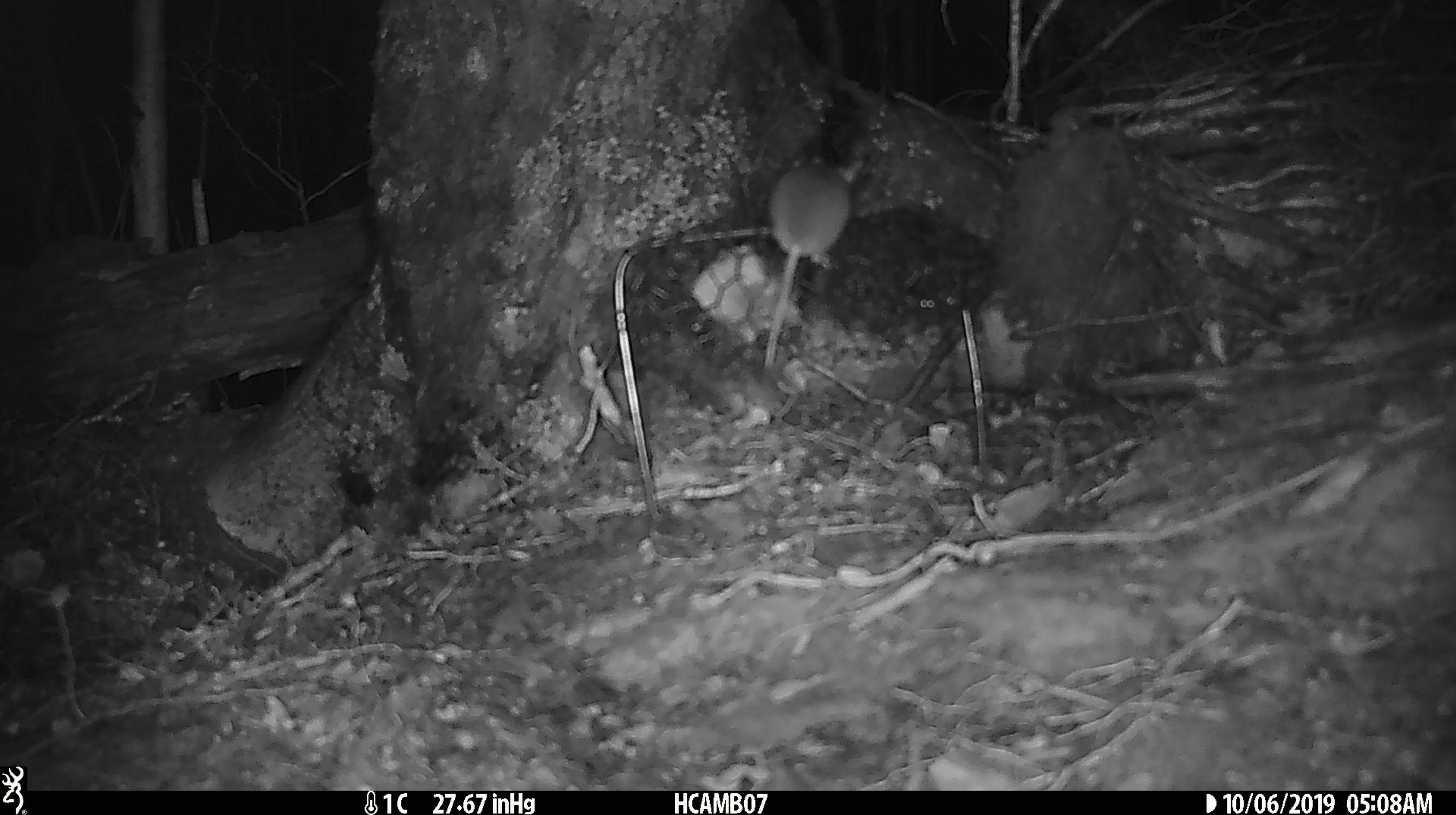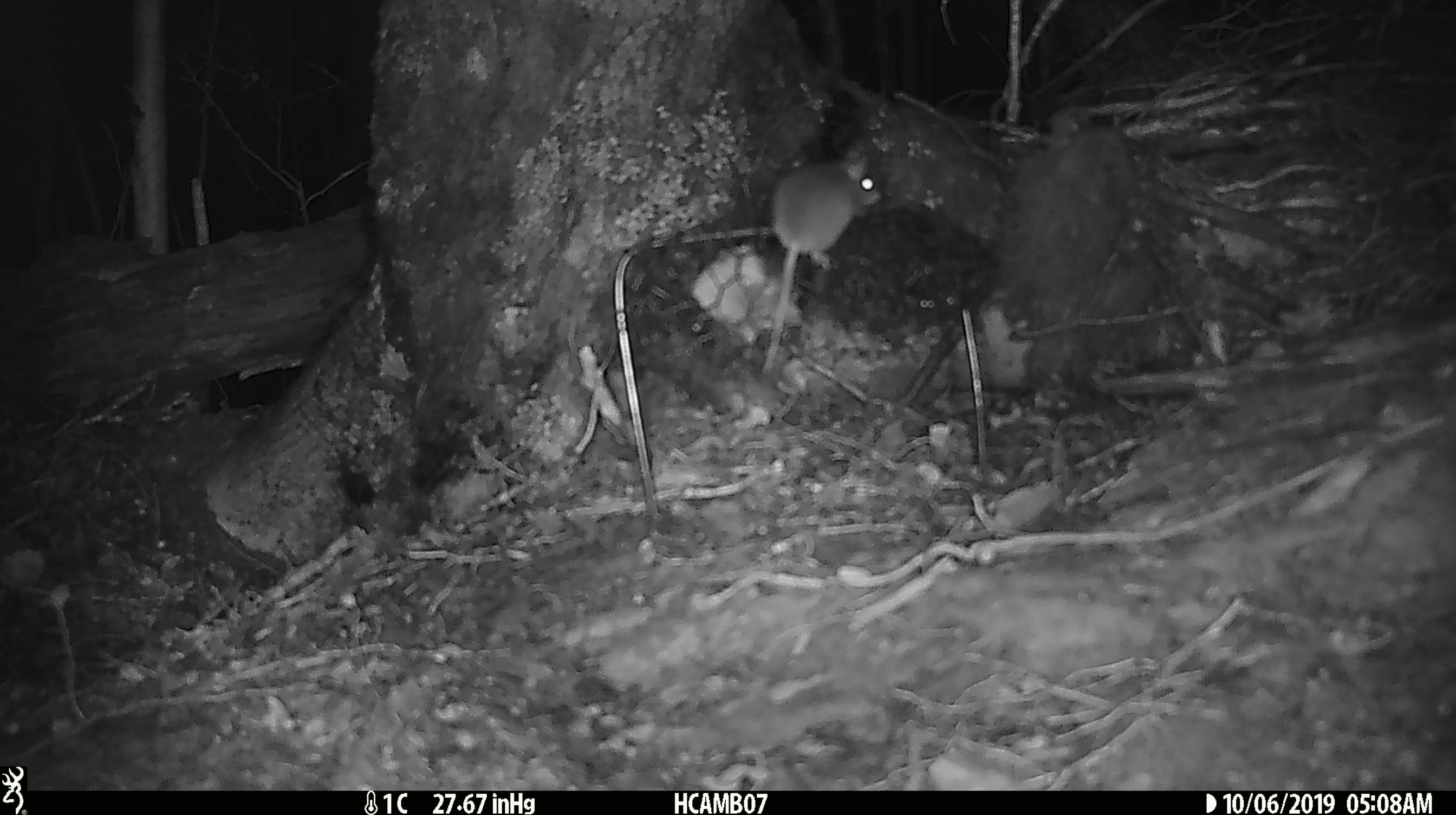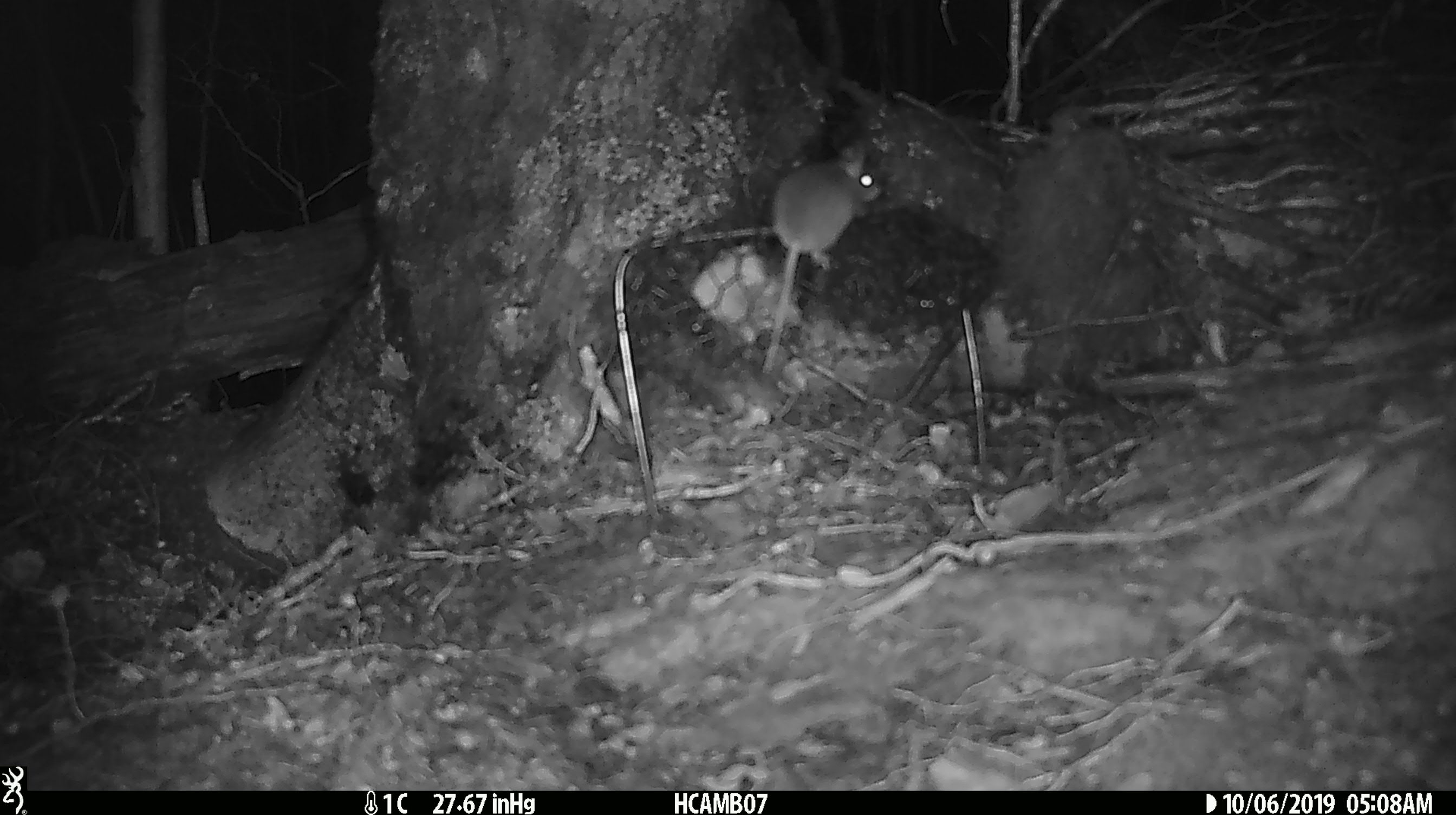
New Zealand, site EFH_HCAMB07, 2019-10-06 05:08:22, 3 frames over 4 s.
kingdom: Animalia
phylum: Chordata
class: Mammalia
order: Rodentia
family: Muridae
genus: Mus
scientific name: Mus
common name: mouse